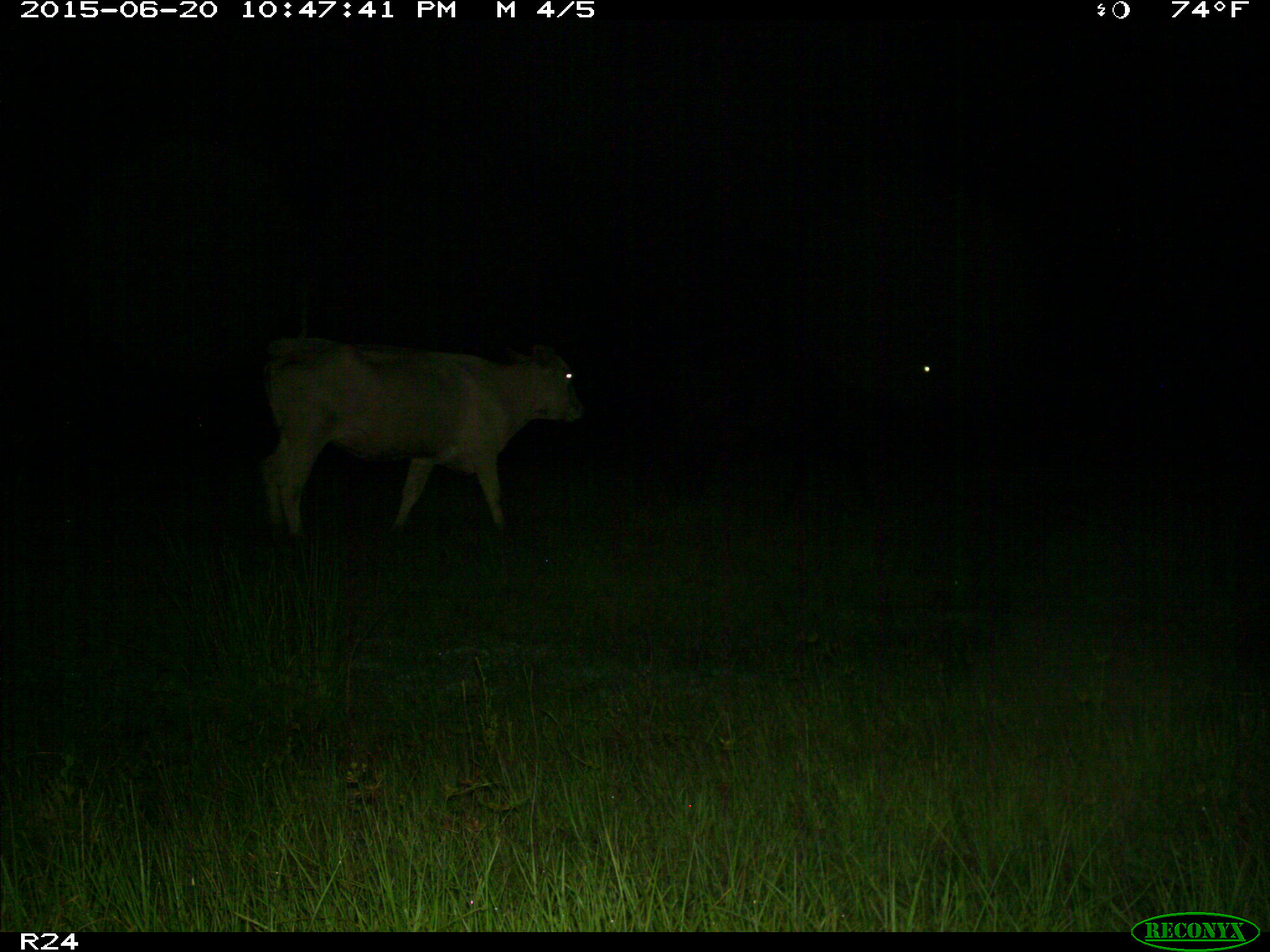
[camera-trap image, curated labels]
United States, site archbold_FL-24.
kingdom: Animalia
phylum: Chordata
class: Mammalia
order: Artiodactyla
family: Bovidae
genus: Bos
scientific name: Bos taurus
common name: domestic cow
Bos taurus (domestic cow).